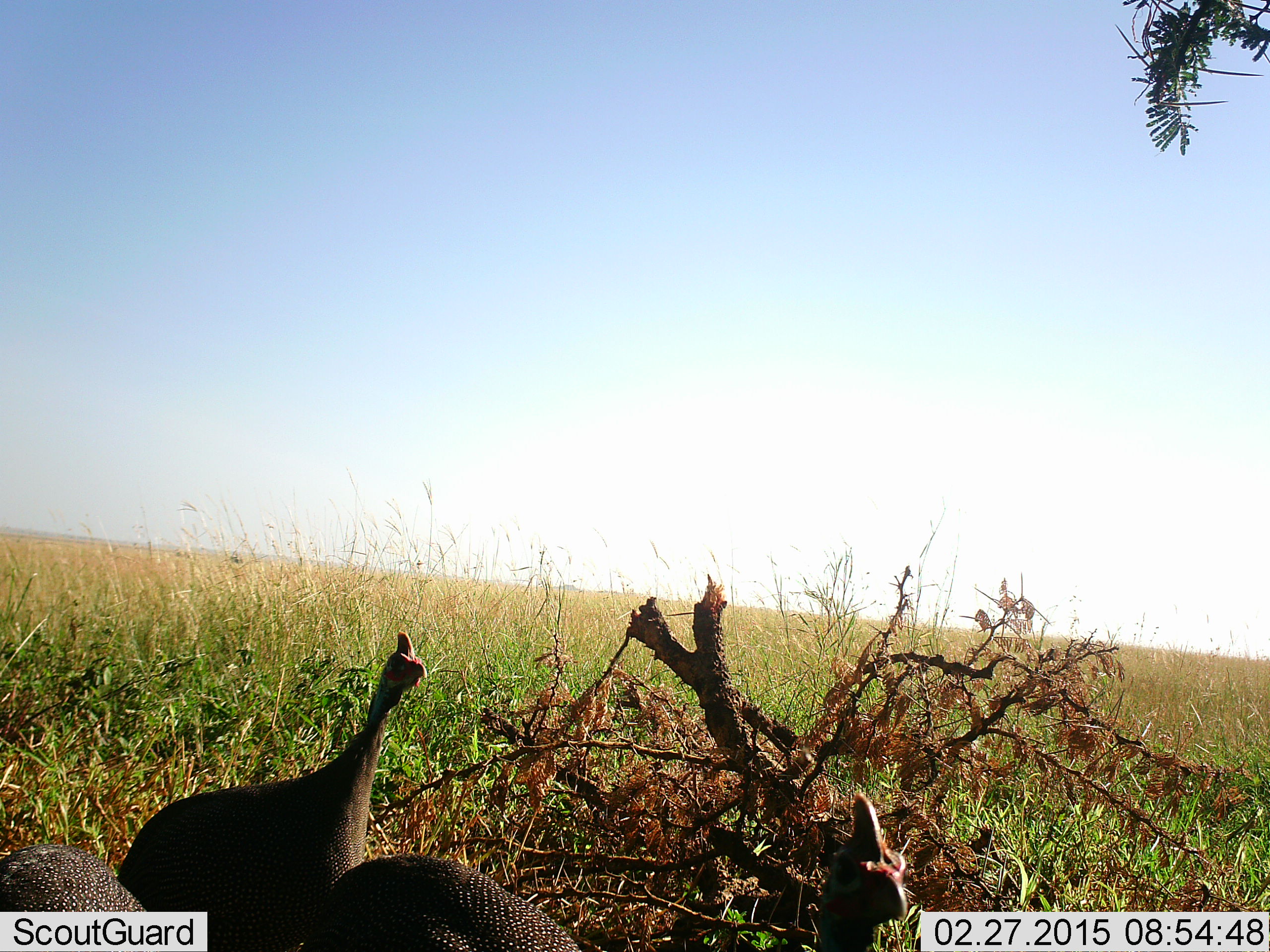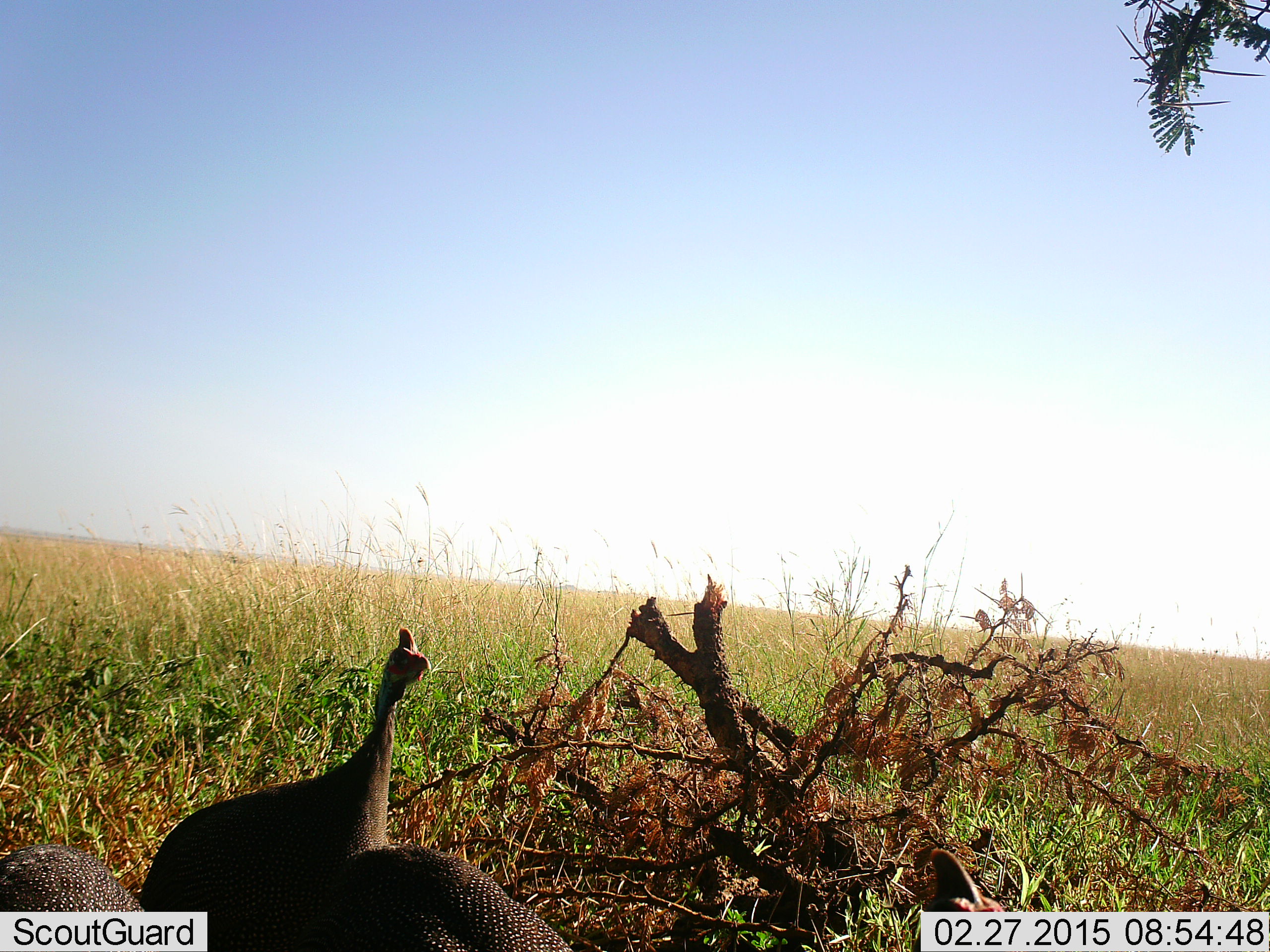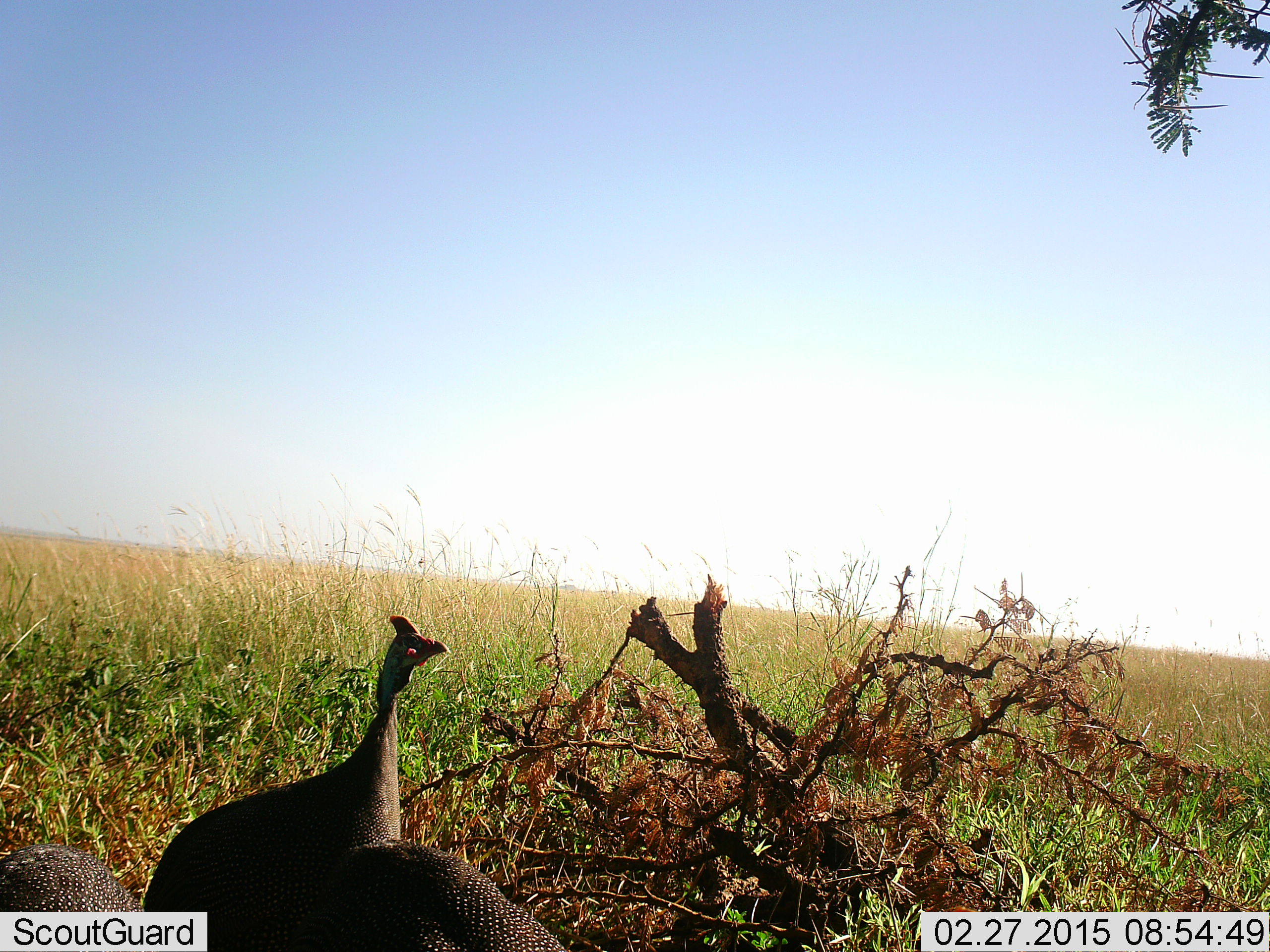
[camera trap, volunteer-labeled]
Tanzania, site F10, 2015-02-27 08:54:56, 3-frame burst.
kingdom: Animalia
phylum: Chordata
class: Aves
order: Galliformes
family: Numididae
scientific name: Numididae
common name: guinea fowl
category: guineafowl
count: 4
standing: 80%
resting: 0%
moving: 20%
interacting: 0%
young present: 0%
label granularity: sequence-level